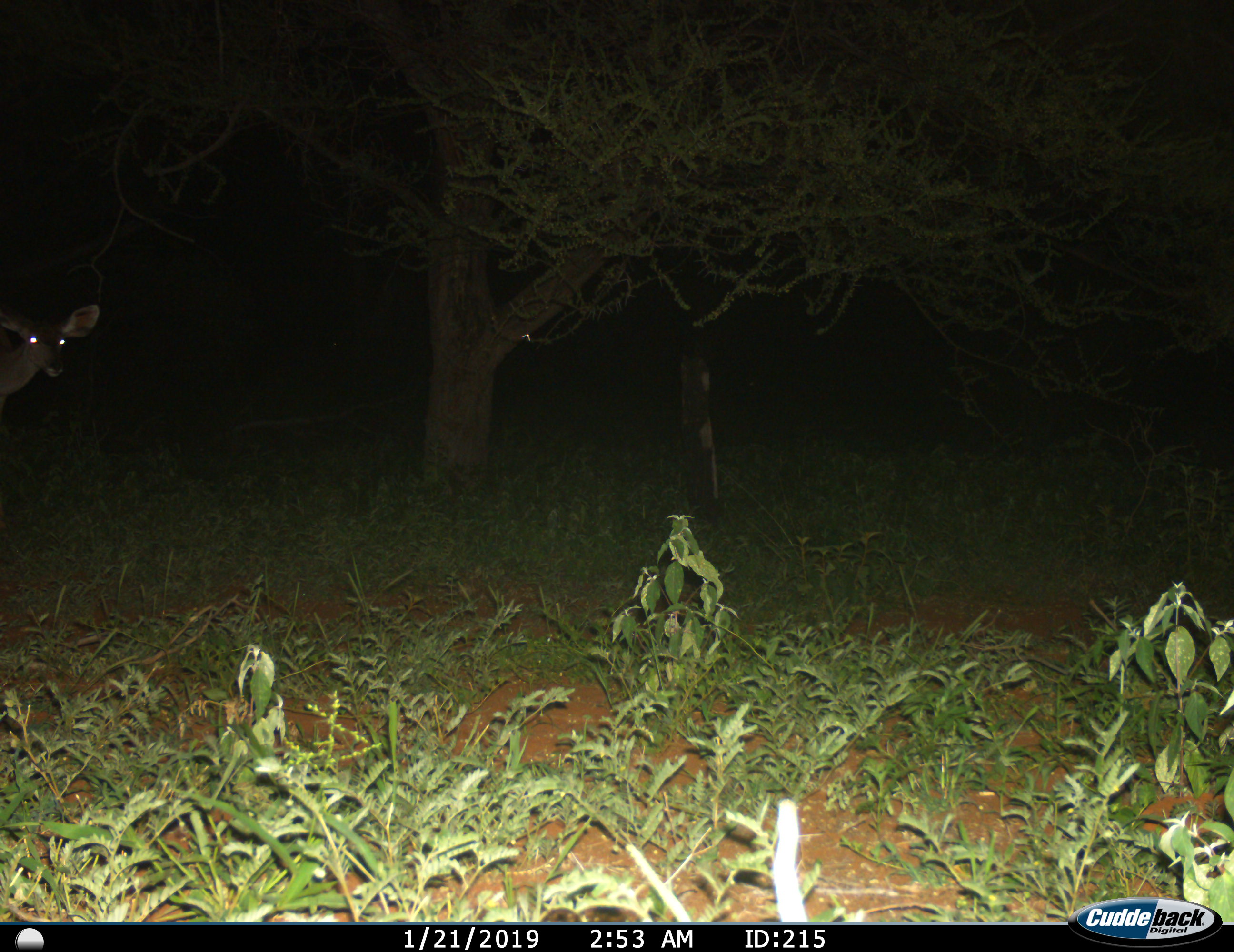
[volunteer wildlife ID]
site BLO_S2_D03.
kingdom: Animalia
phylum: Chordata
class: Mammalia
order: Artiodactyla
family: Bovidae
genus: Tragelaphus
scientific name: Tragelaphus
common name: kudu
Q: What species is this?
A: Kudu (Tragelaphus).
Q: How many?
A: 1.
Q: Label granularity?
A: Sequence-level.